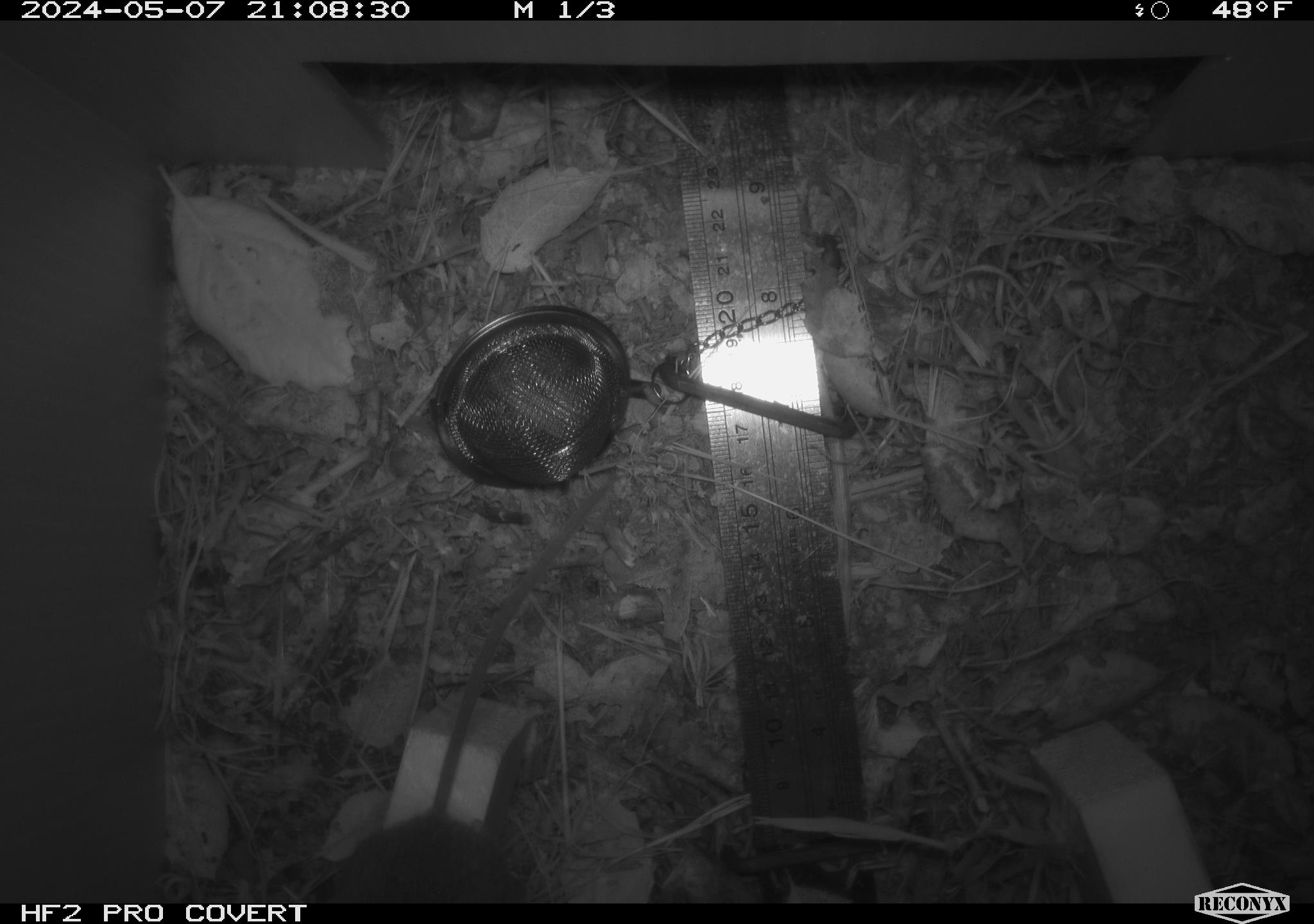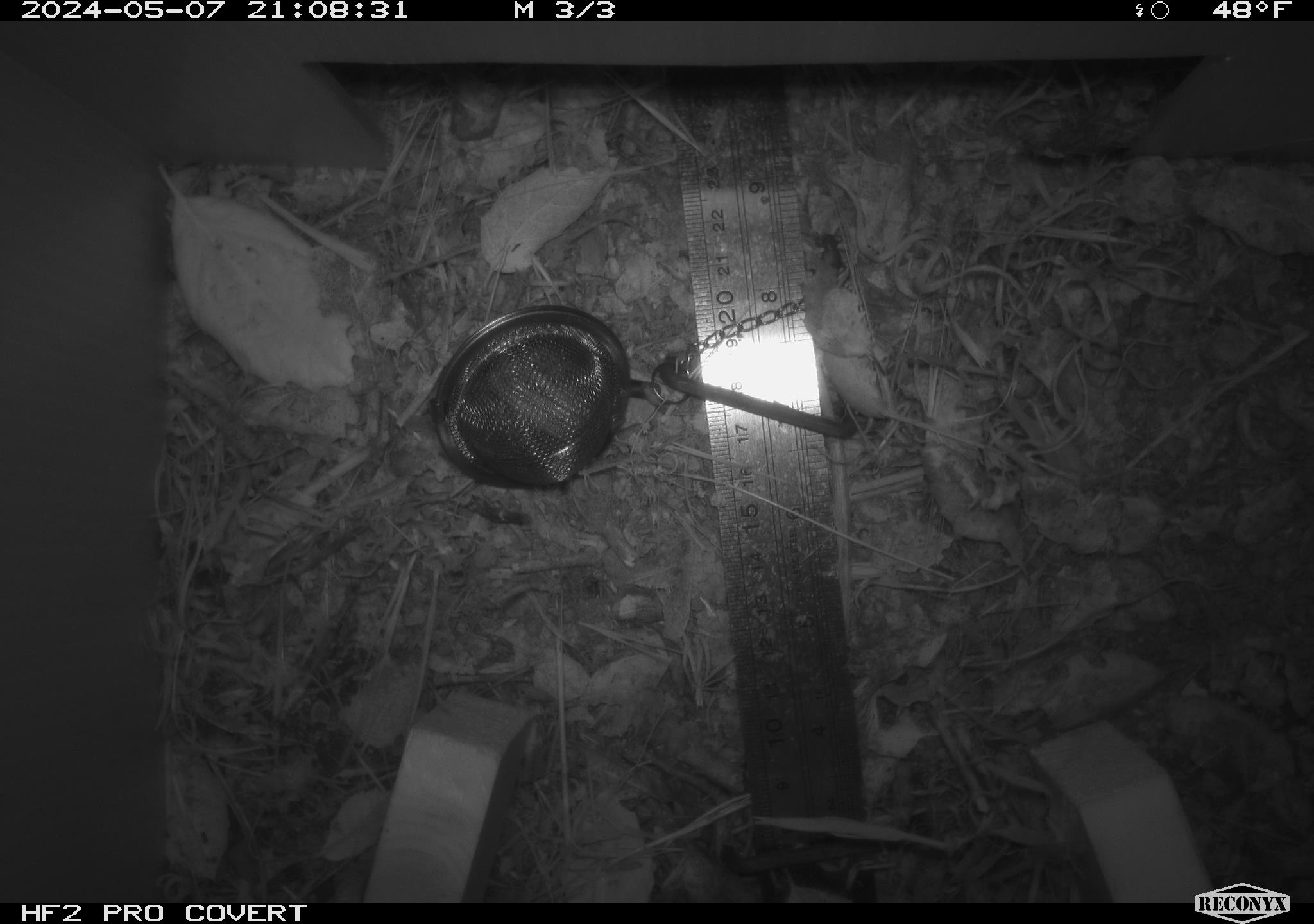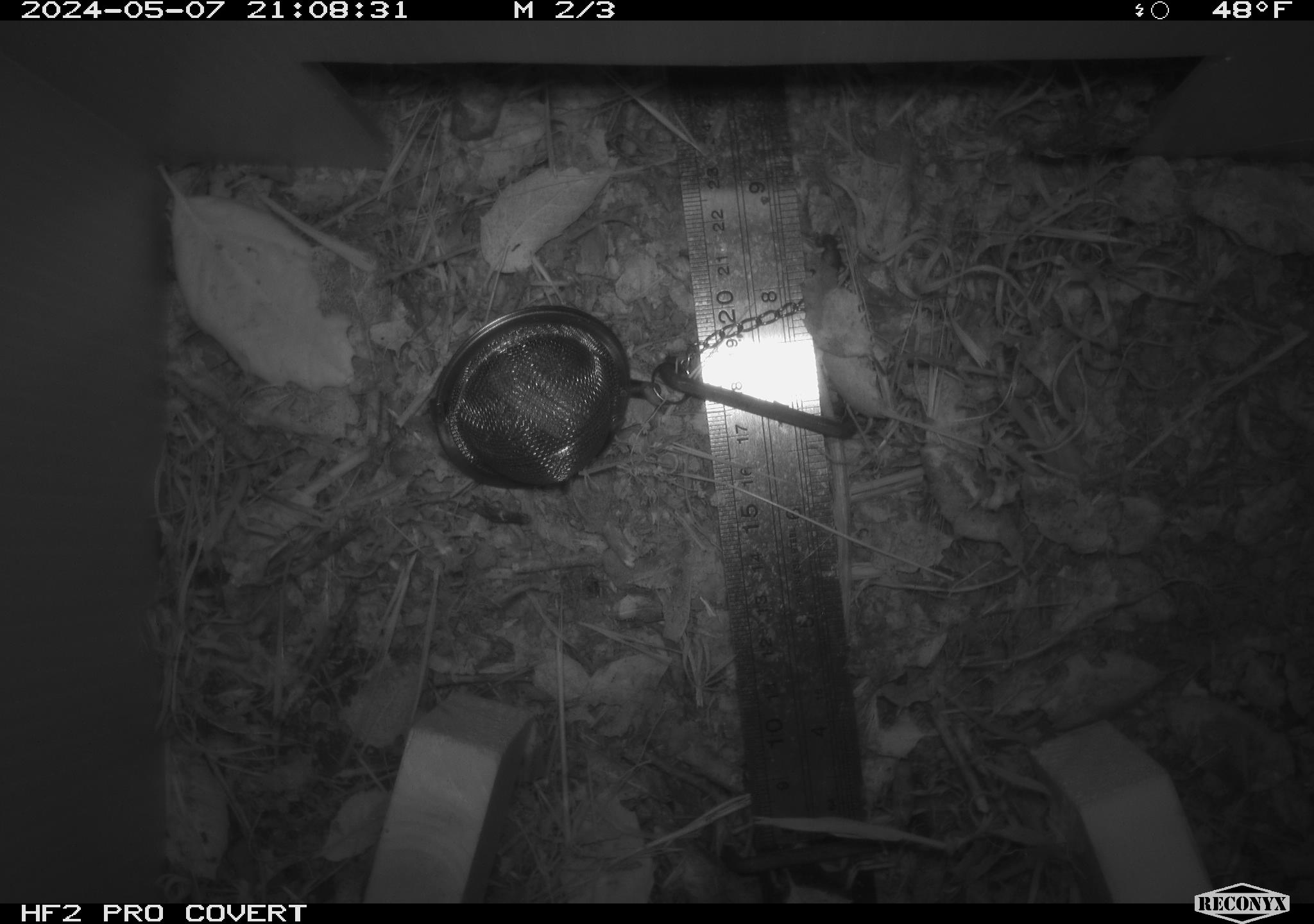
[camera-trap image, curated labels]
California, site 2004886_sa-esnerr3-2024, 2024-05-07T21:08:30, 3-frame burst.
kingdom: Animalia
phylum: Chordata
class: Mammalia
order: Rodentia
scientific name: Rodentia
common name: rodent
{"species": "rodent (Rodentia)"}